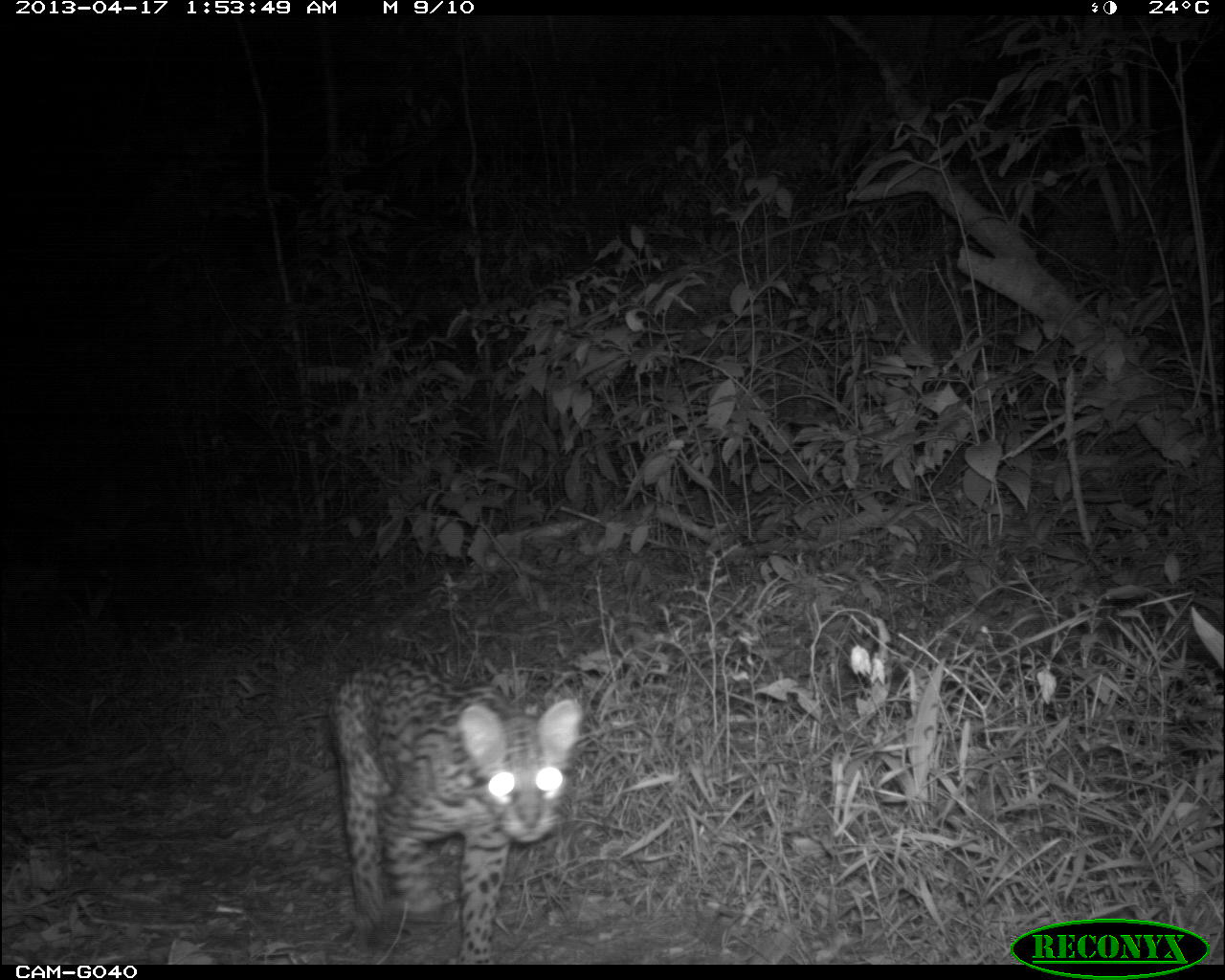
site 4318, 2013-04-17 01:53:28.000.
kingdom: Animalia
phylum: Chordata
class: Mammalia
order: Carnivora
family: Felidae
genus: Leopardus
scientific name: Leopardus pardalis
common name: ocelot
Leopardus pardalis (ocelot), count 1.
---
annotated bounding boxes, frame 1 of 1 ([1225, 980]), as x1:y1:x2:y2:
leopardus pardalis: 324:653:583:964